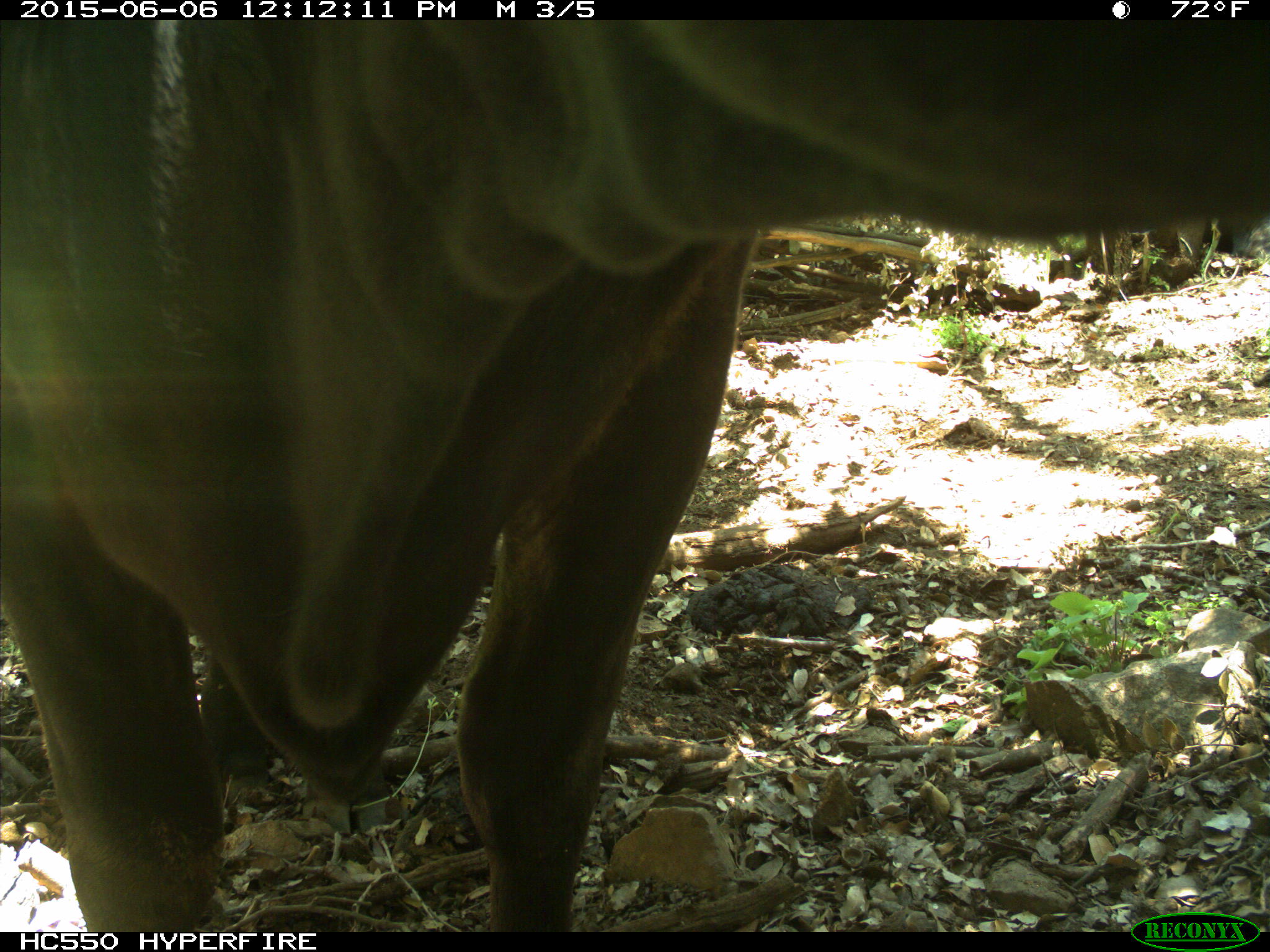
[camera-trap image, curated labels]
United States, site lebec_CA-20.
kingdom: Animalia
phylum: Chordata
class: Mammalia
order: Artiodactyla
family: Bovidae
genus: Bos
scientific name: Bos taurus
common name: domestic cow